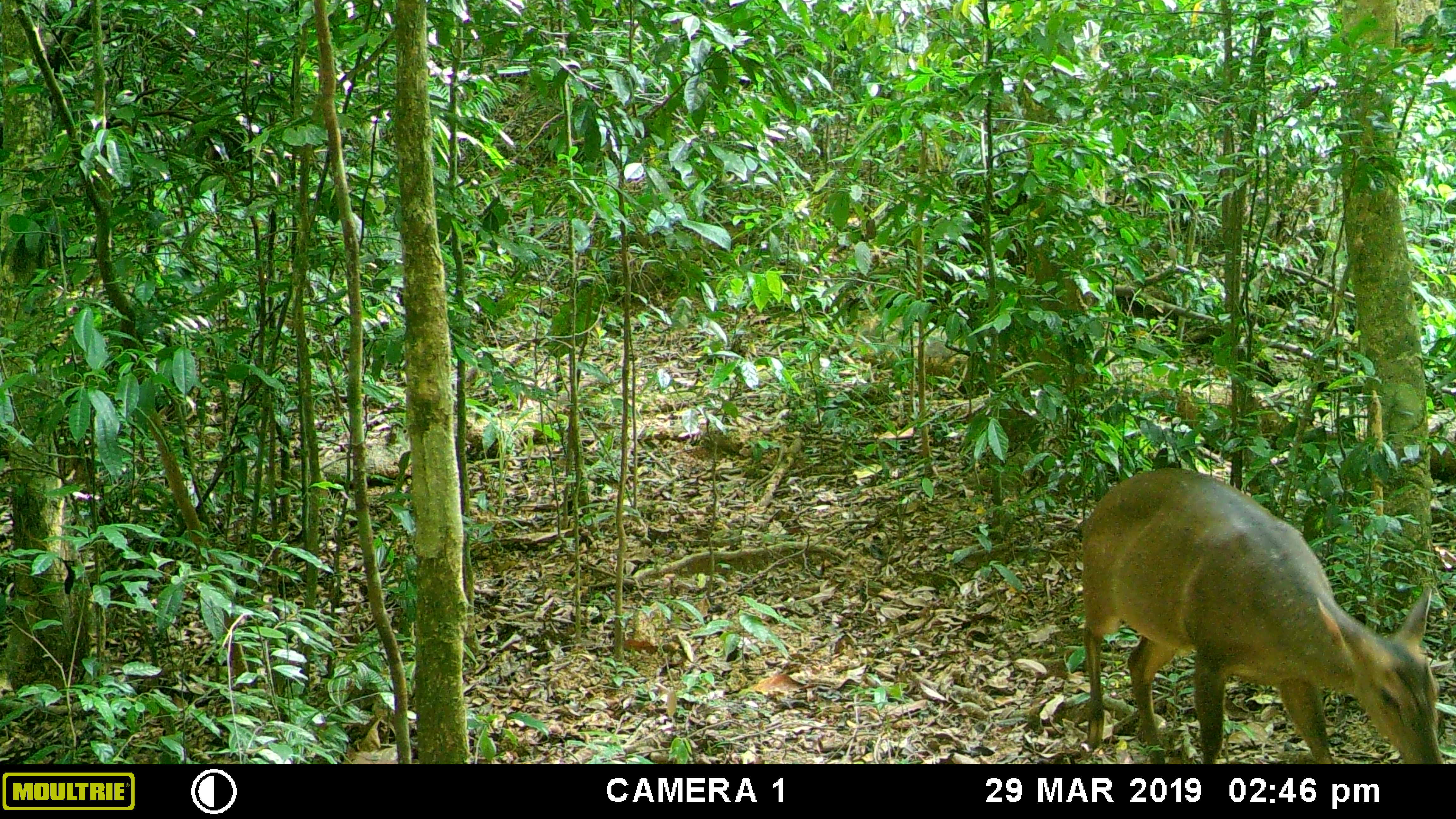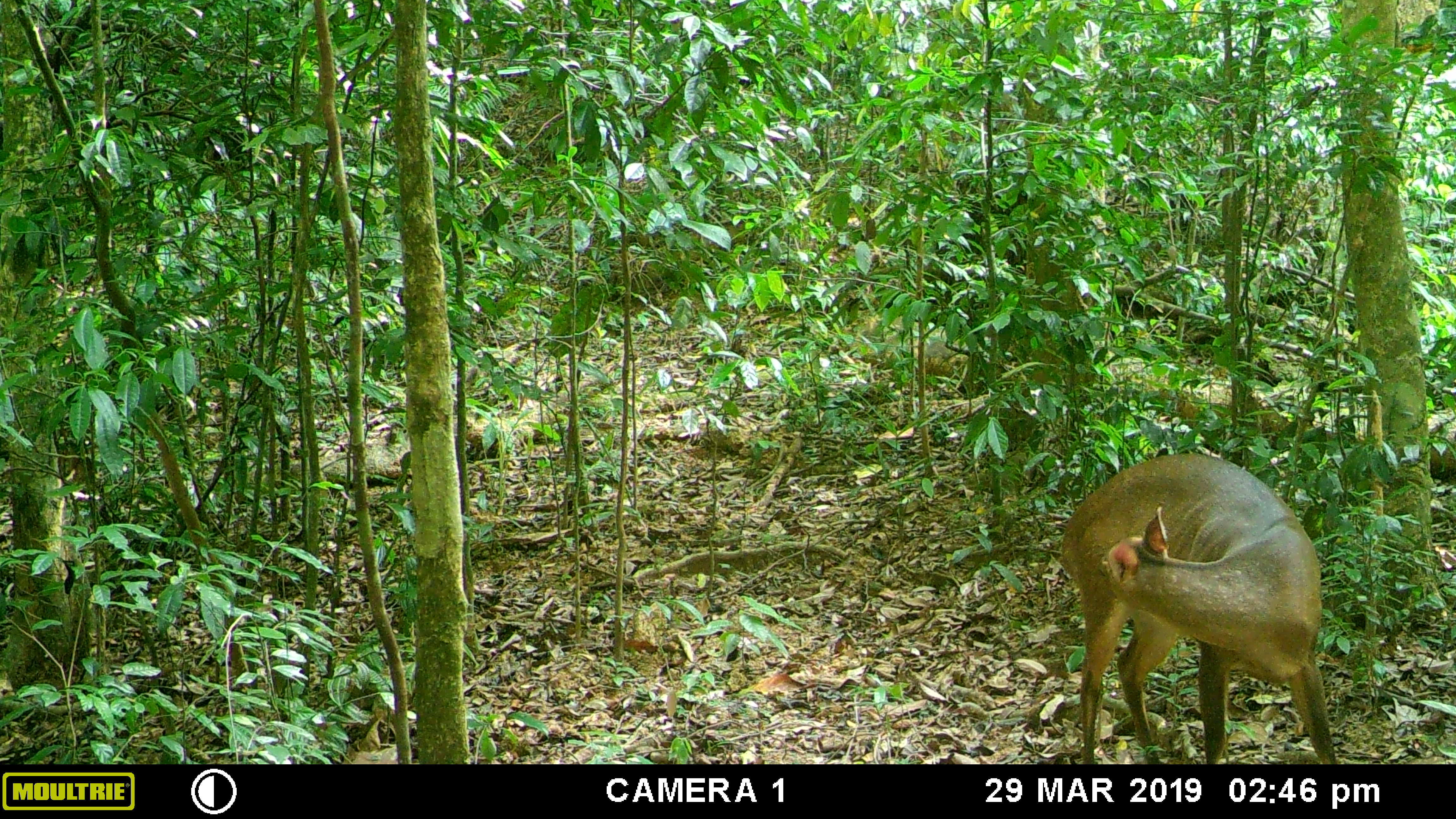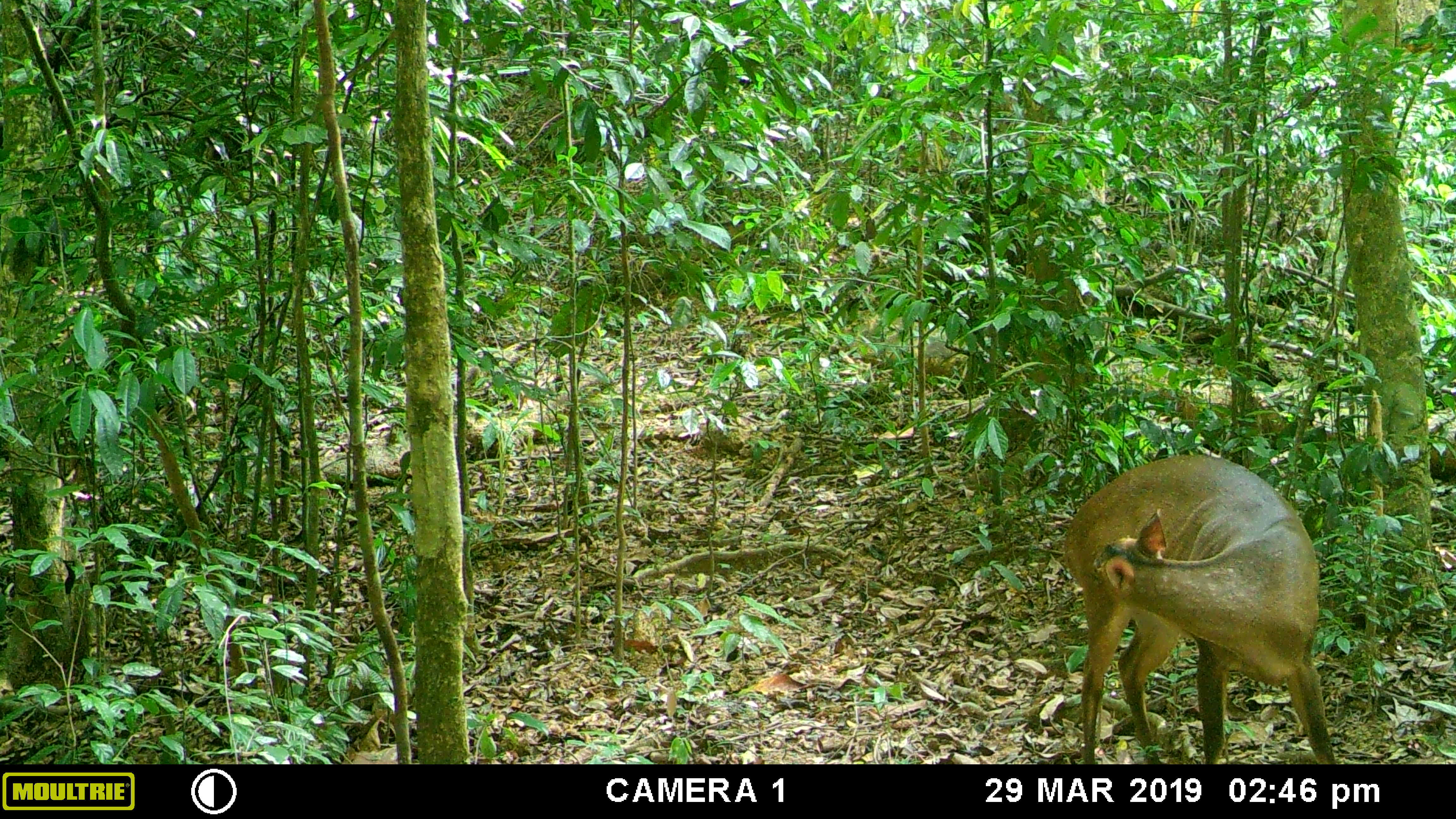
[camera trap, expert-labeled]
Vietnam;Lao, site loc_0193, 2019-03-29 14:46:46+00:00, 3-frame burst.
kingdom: Animalia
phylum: Chordata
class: Mammalia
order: Artiodactyla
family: Cervidae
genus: Muntiacus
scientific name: Muntiacus vuquangensis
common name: large-antlered muntjac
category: large antlered muntjac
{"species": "large antlered muntjac (large-antlered muntjac) (Muntiacus vuquangensis)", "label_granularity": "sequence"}